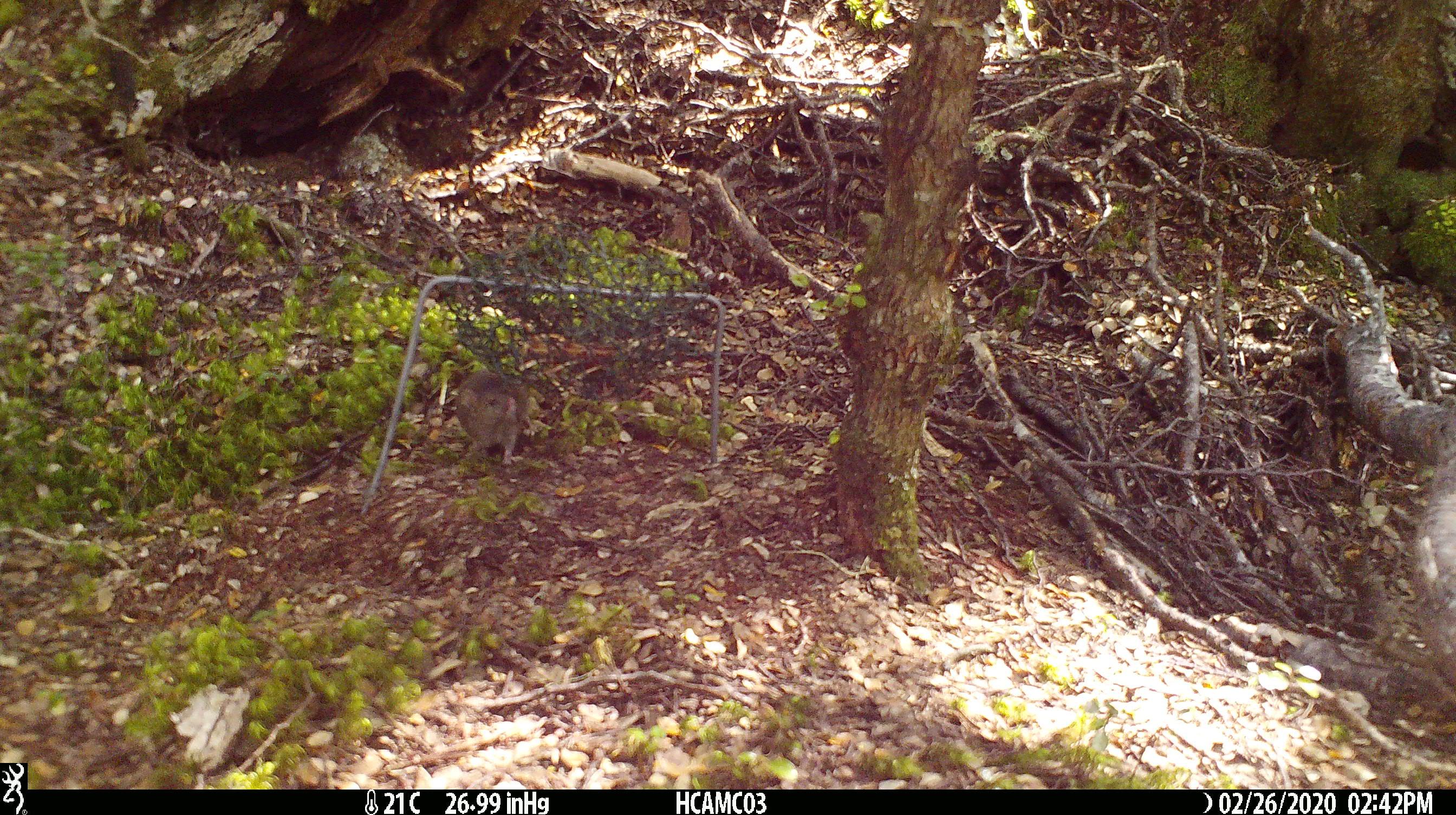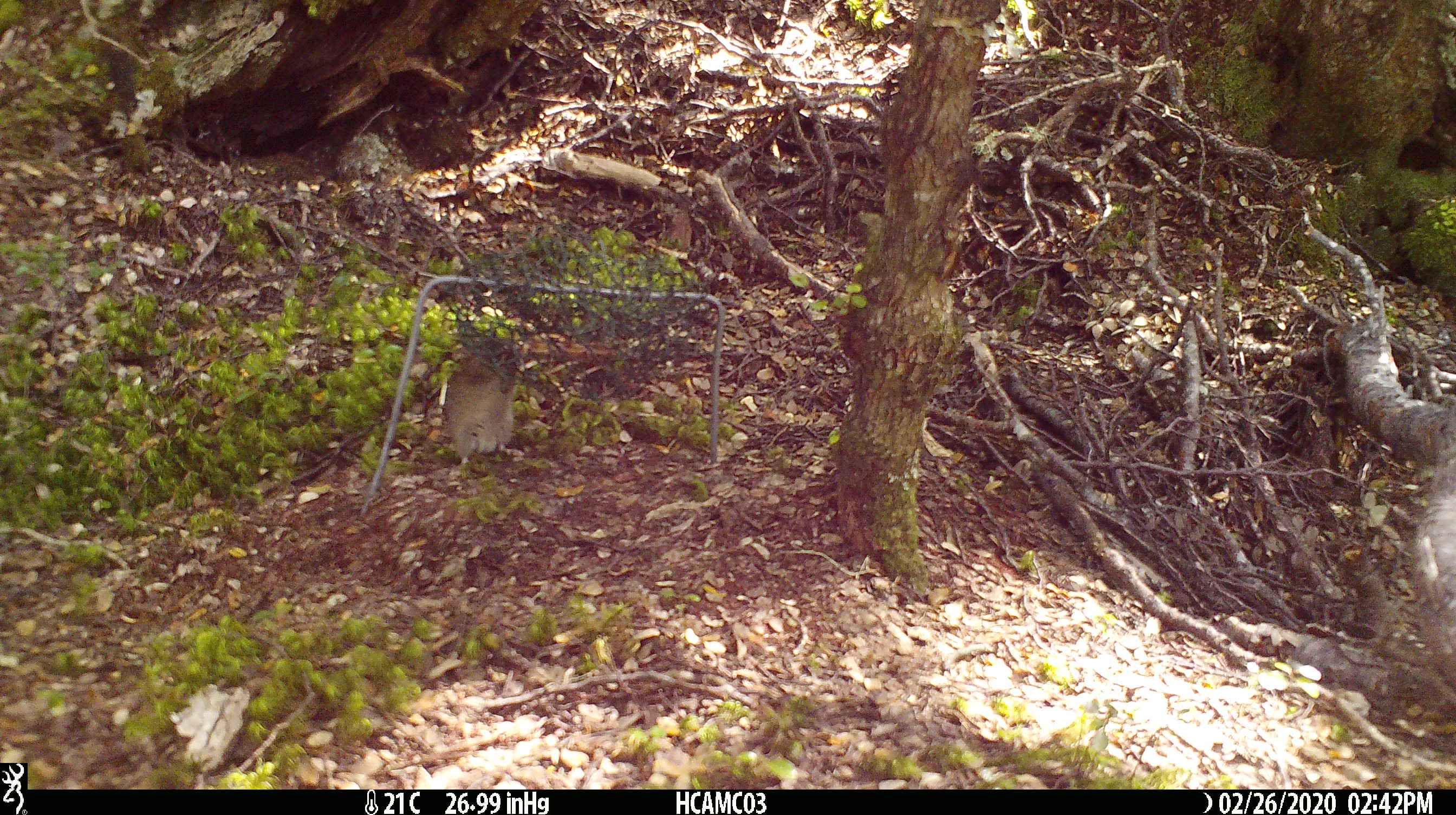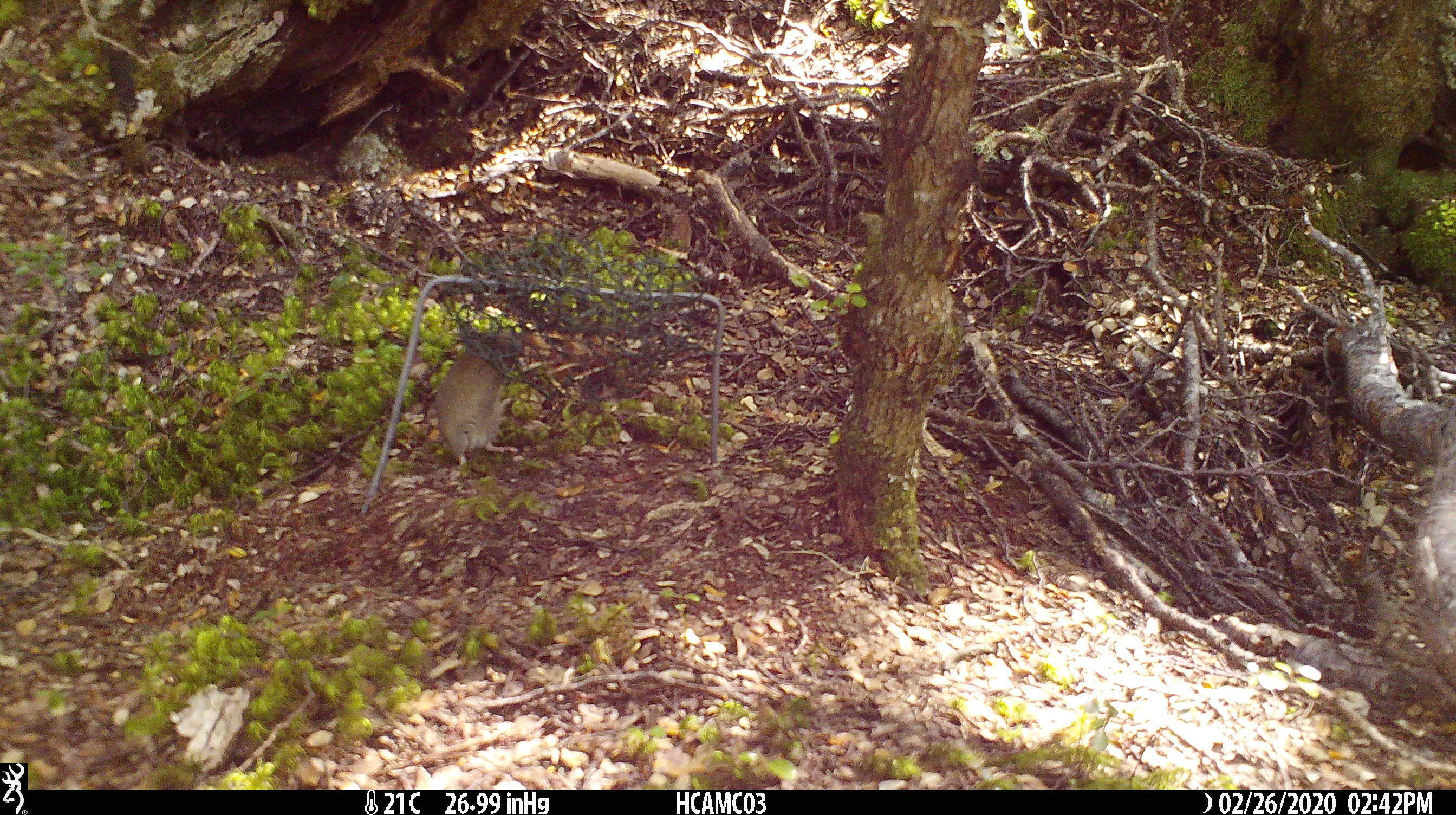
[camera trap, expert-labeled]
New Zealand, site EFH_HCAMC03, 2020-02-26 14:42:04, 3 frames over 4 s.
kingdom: Animalia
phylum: Chordata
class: Mammalia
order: Rodentia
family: Muridae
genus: Mus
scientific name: Mus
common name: mouse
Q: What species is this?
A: Mouse (Mus).